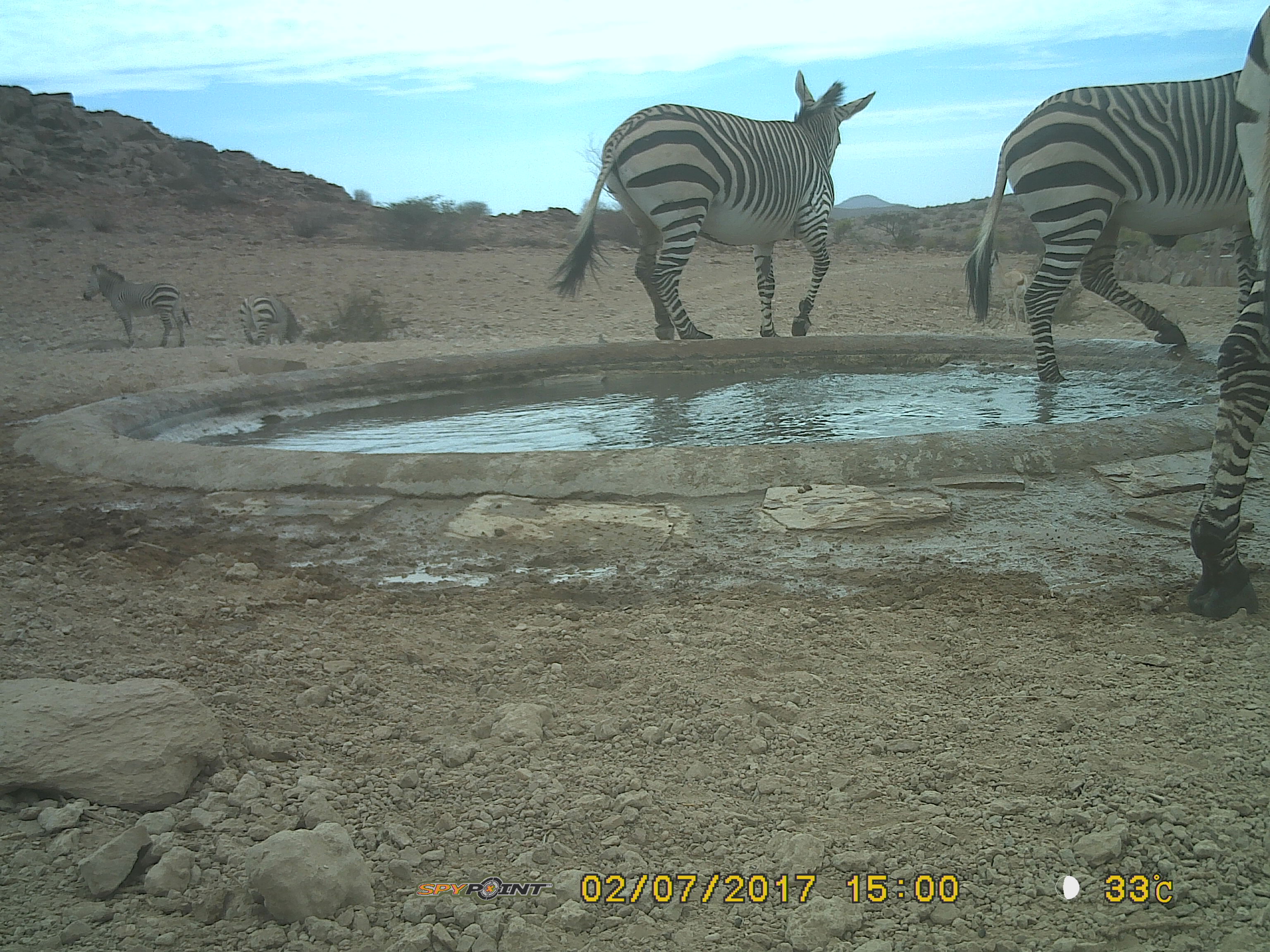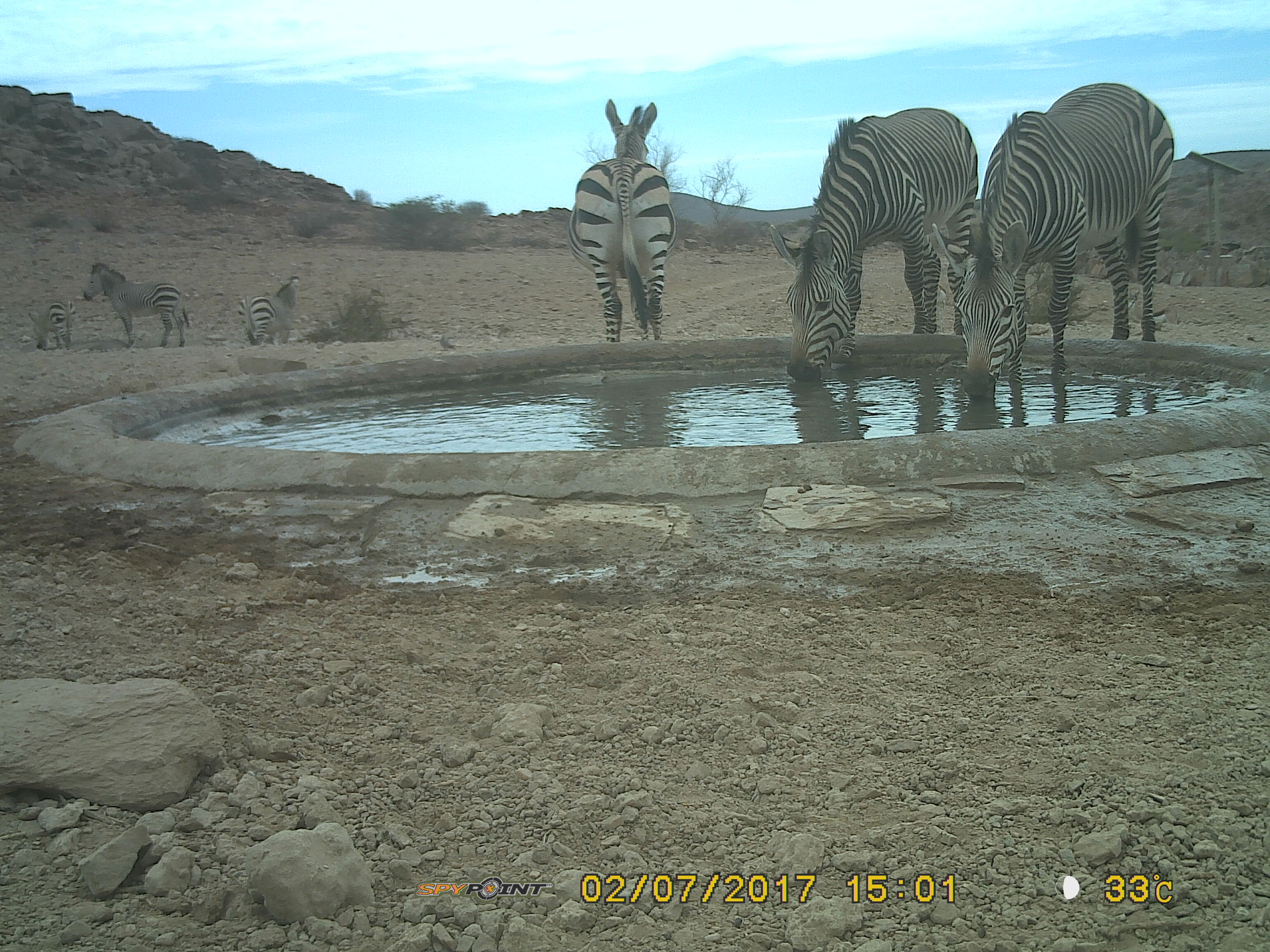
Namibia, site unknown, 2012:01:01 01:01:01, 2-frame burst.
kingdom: Animalia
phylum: Chordata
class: Mammalia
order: Perissodactyla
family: Equidae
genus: Equus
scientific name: Equus zebra hartmannae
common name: hartmann's mountain zebra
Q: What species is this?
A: Equus zebra hartmannae (hartmann's mountain zebra).